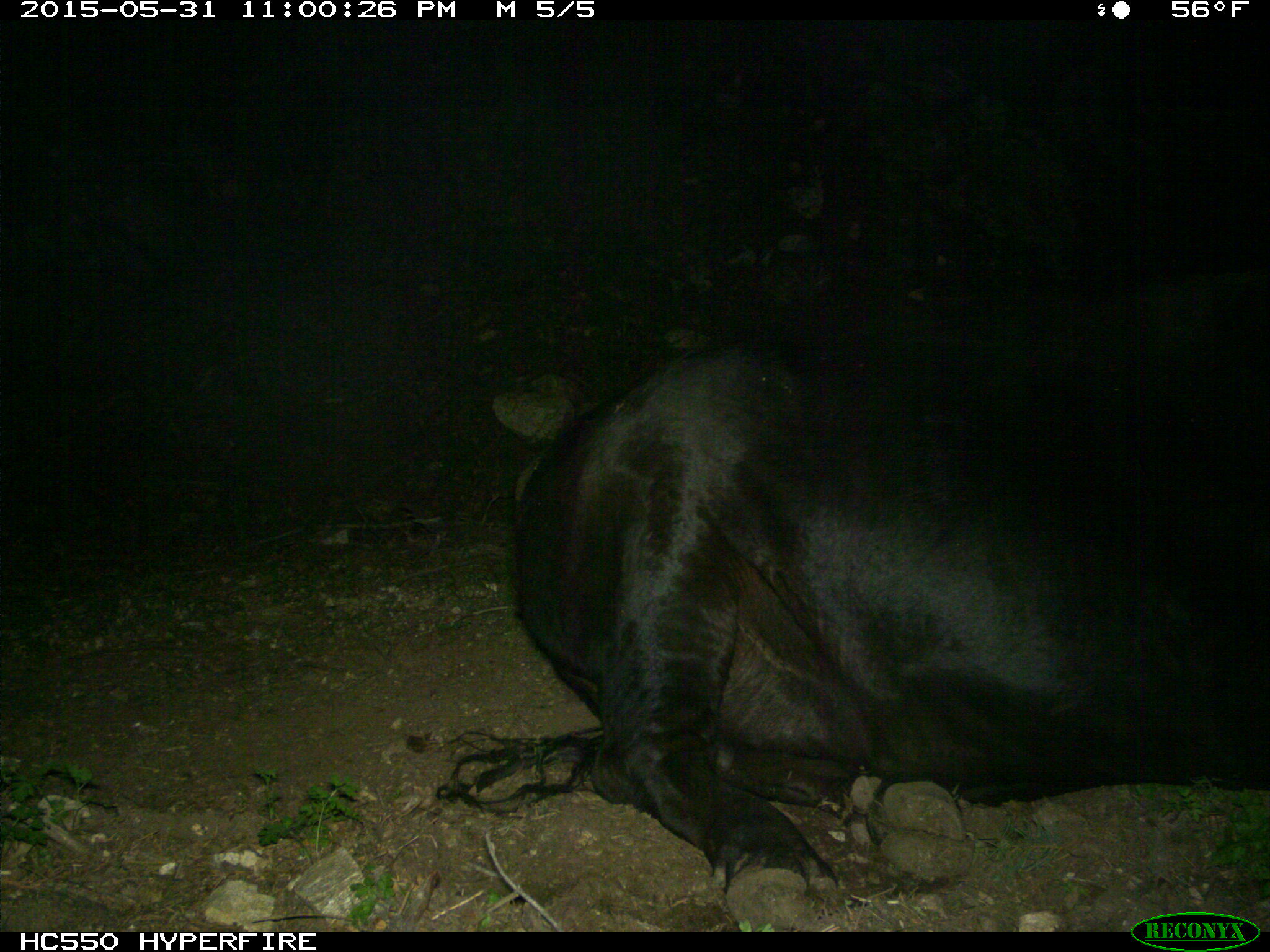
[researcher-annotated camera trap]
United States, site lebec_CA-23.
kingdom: Animalia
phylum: Chordata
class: Mammalia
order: Artiodactyla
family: Bovidae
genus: Bos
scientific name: Bos taurus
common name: domestic cow